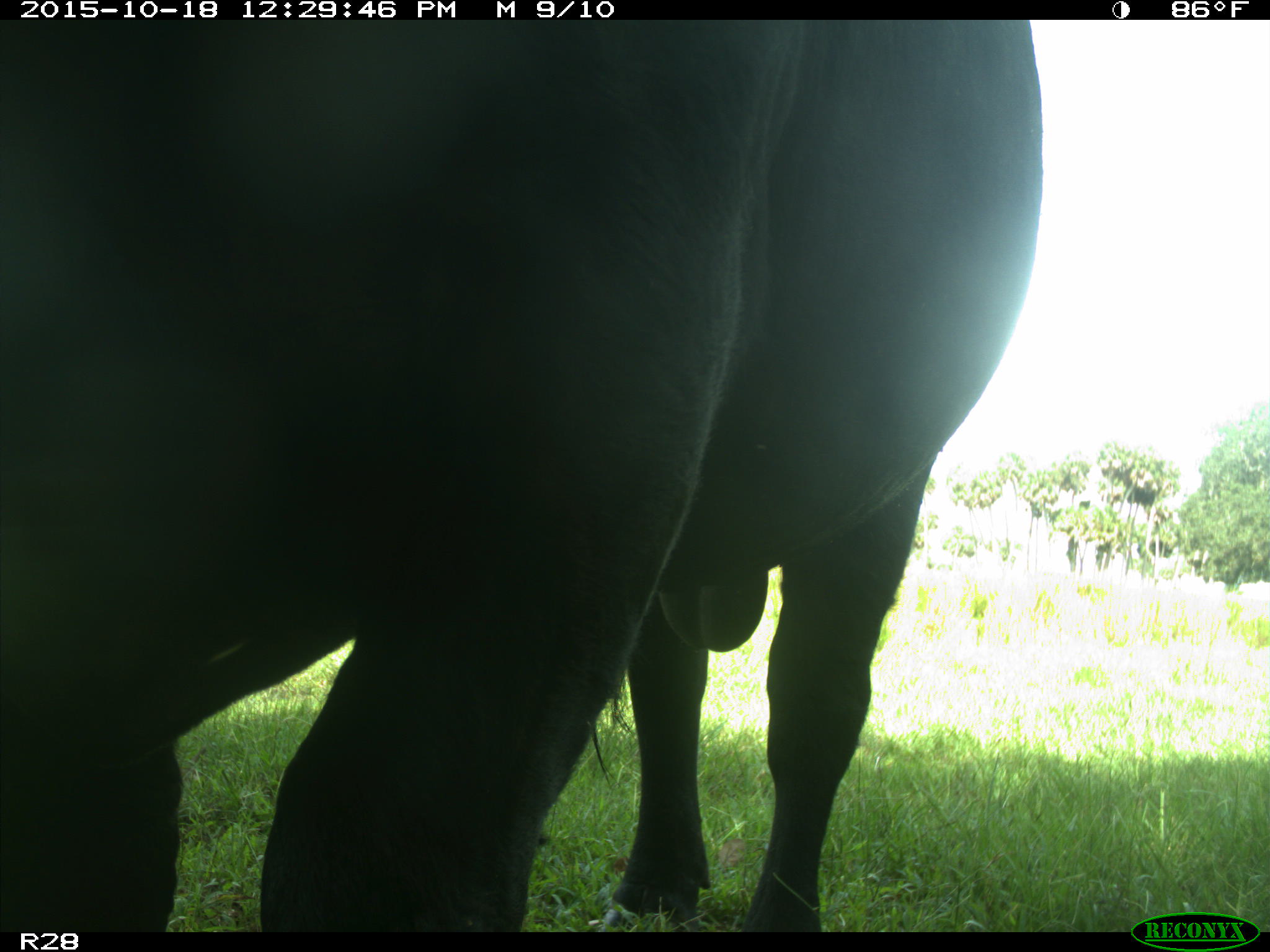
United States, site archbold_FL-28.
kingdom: Animalia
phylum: Chordata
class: Mammalia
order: Artiodactyla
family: Bovidae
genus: Bos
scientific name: Bos taurus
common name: domestic cow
Bos taurus (domestic cow).